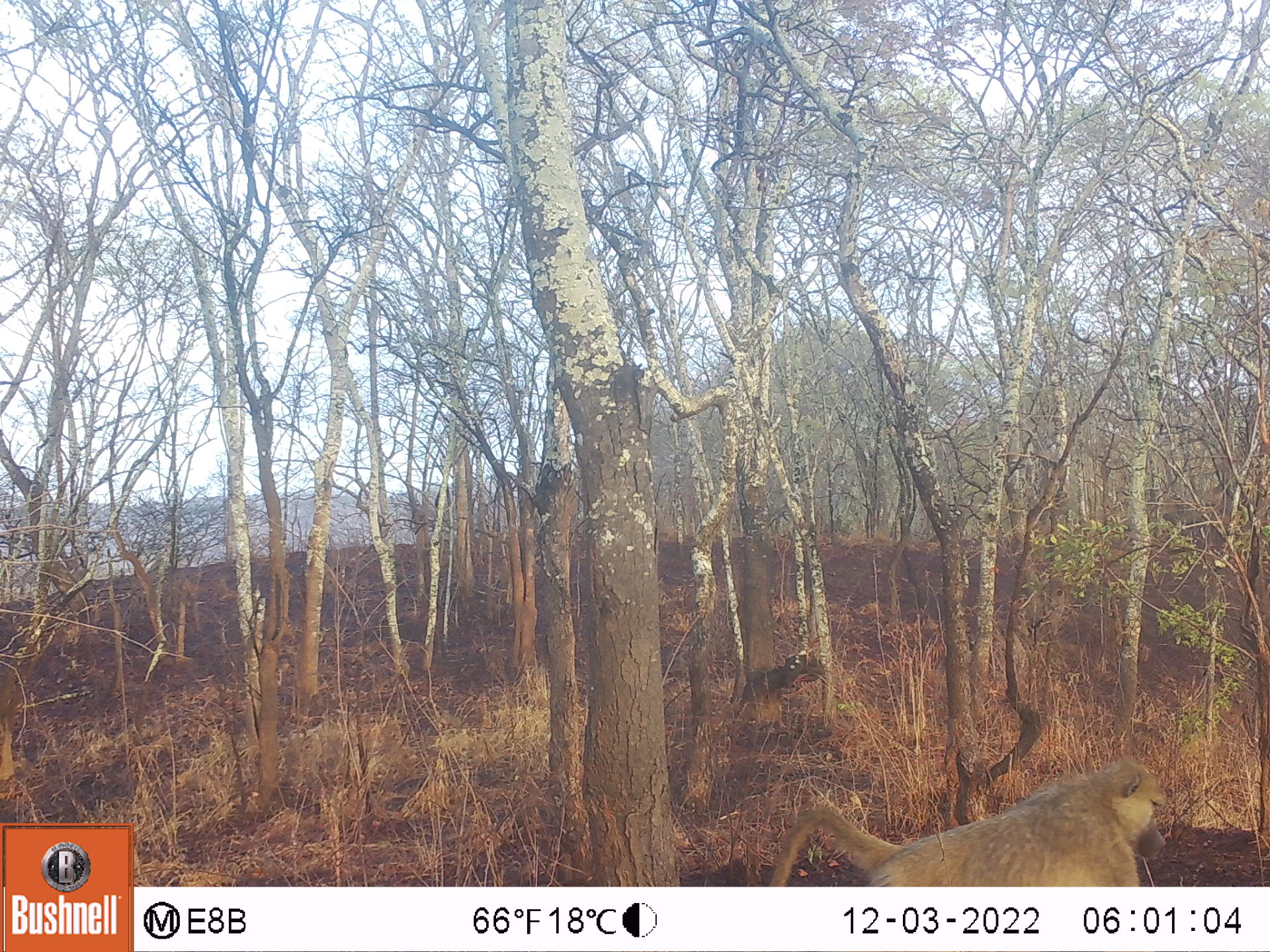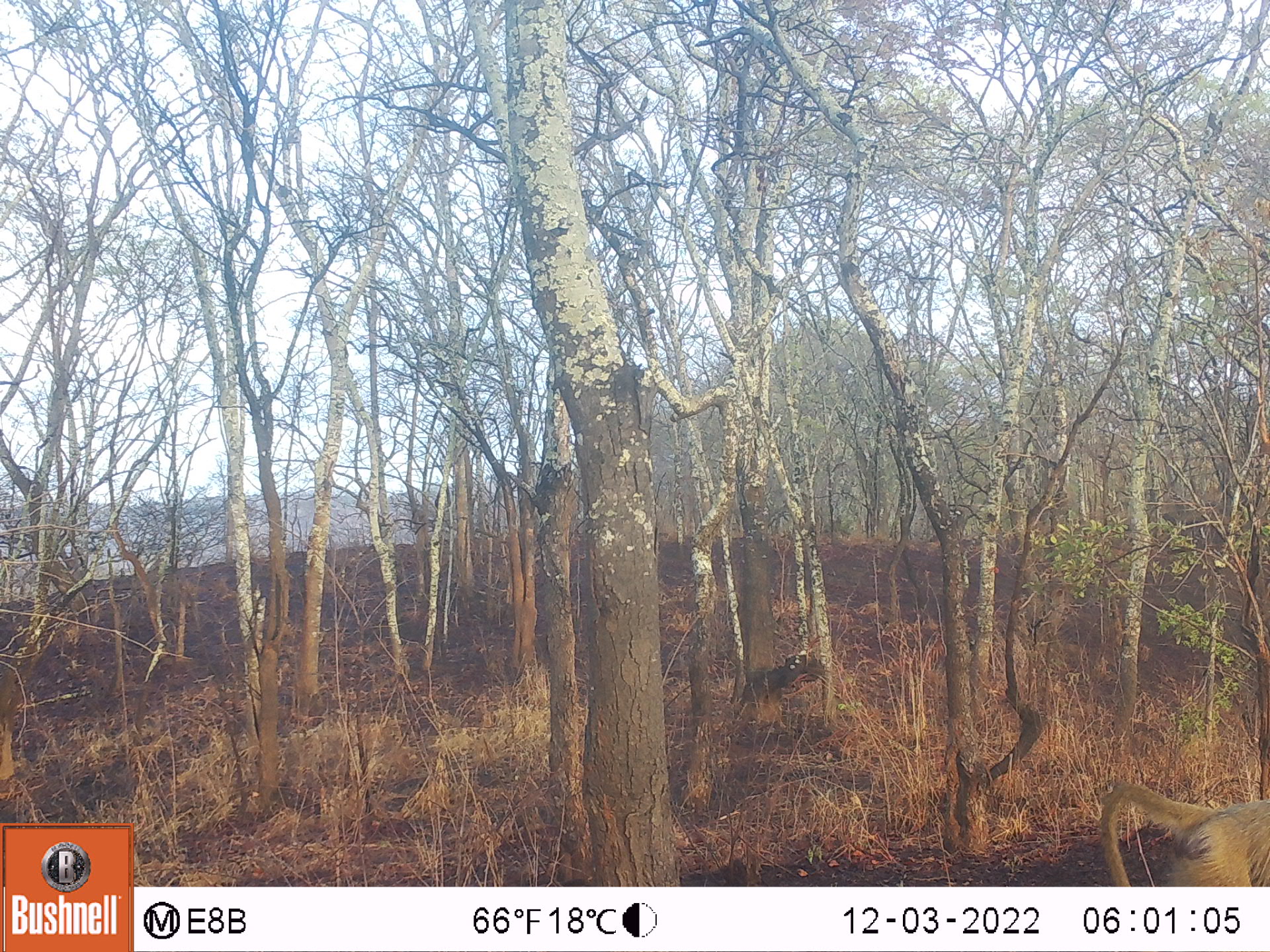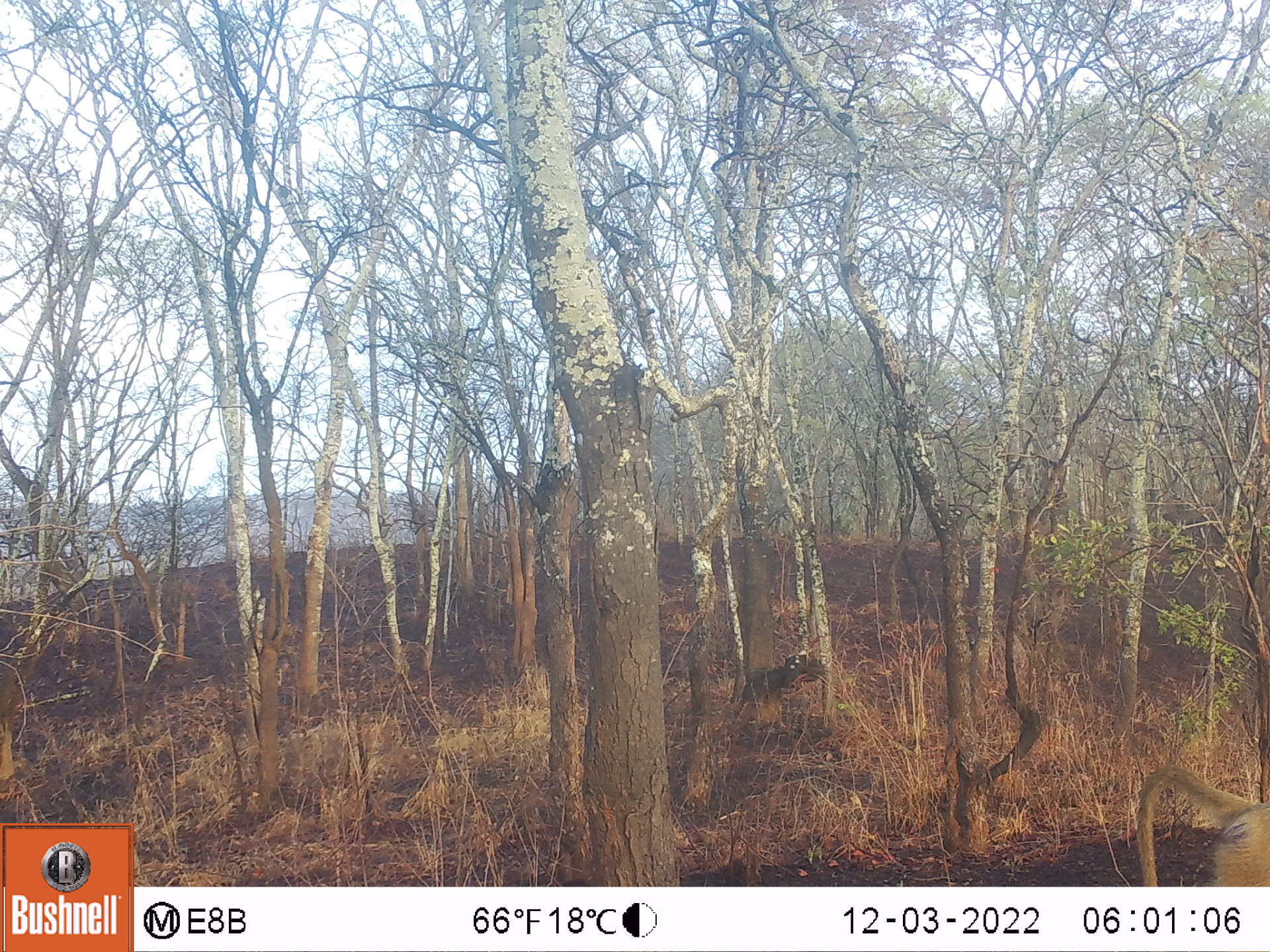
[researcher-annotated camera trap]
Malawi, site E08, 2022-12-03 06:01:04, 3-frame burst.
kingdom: Animalia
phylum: Chordata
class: Mammalia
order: Primates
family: Cercopithecidae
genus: Papio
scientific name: Papio cynocephalus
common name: yellow baboon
Yellow baboon (Papio cynocephalus), count 1.